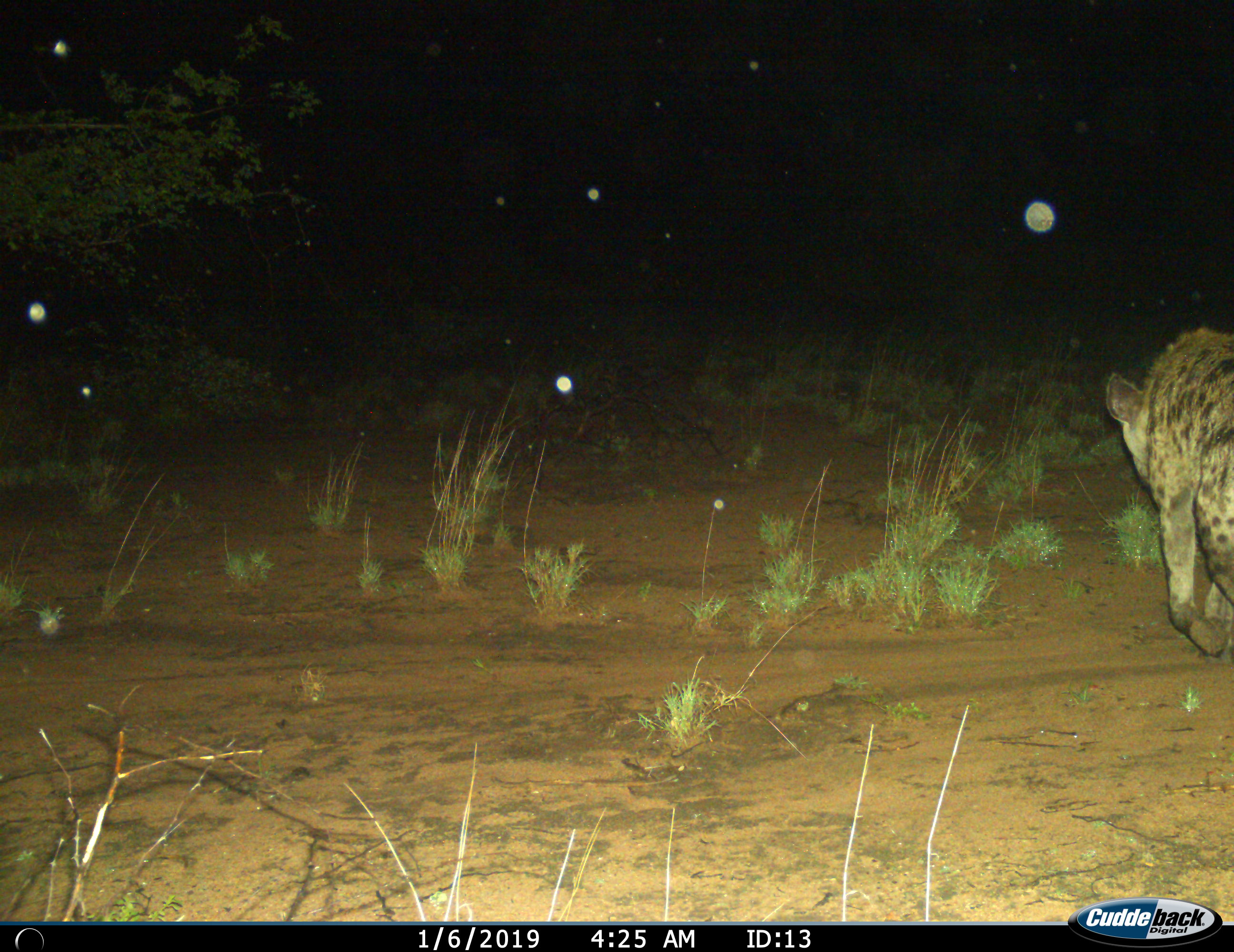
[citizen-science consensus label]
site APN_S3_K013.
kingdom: Animalia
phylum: Chordata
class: Mammalia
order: Carnivora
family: Hyaenidae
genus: Crocuta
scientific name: Crocuta crocuta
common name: spotted hyena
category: hyenaspotted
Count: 1.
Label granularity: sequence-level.